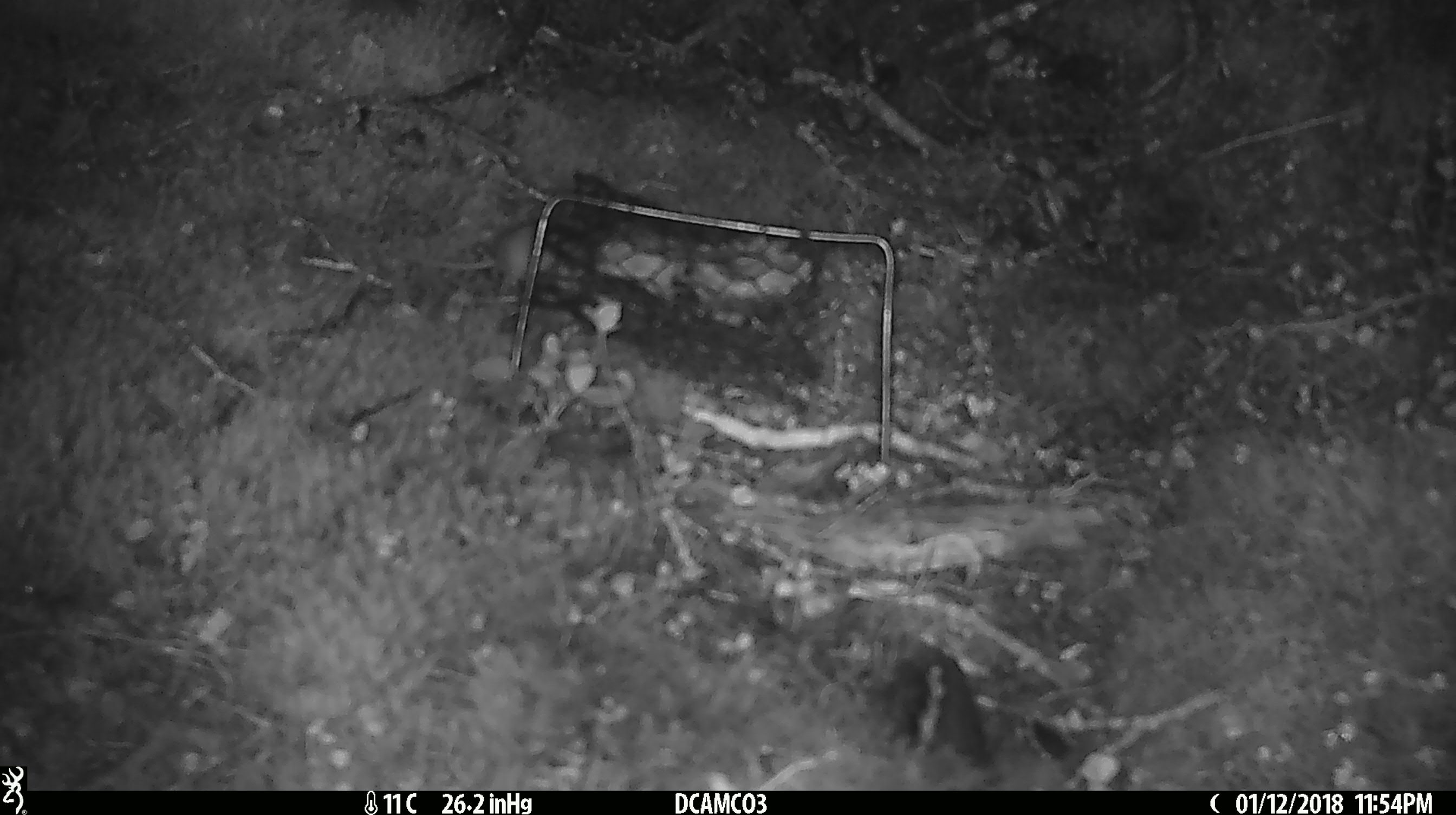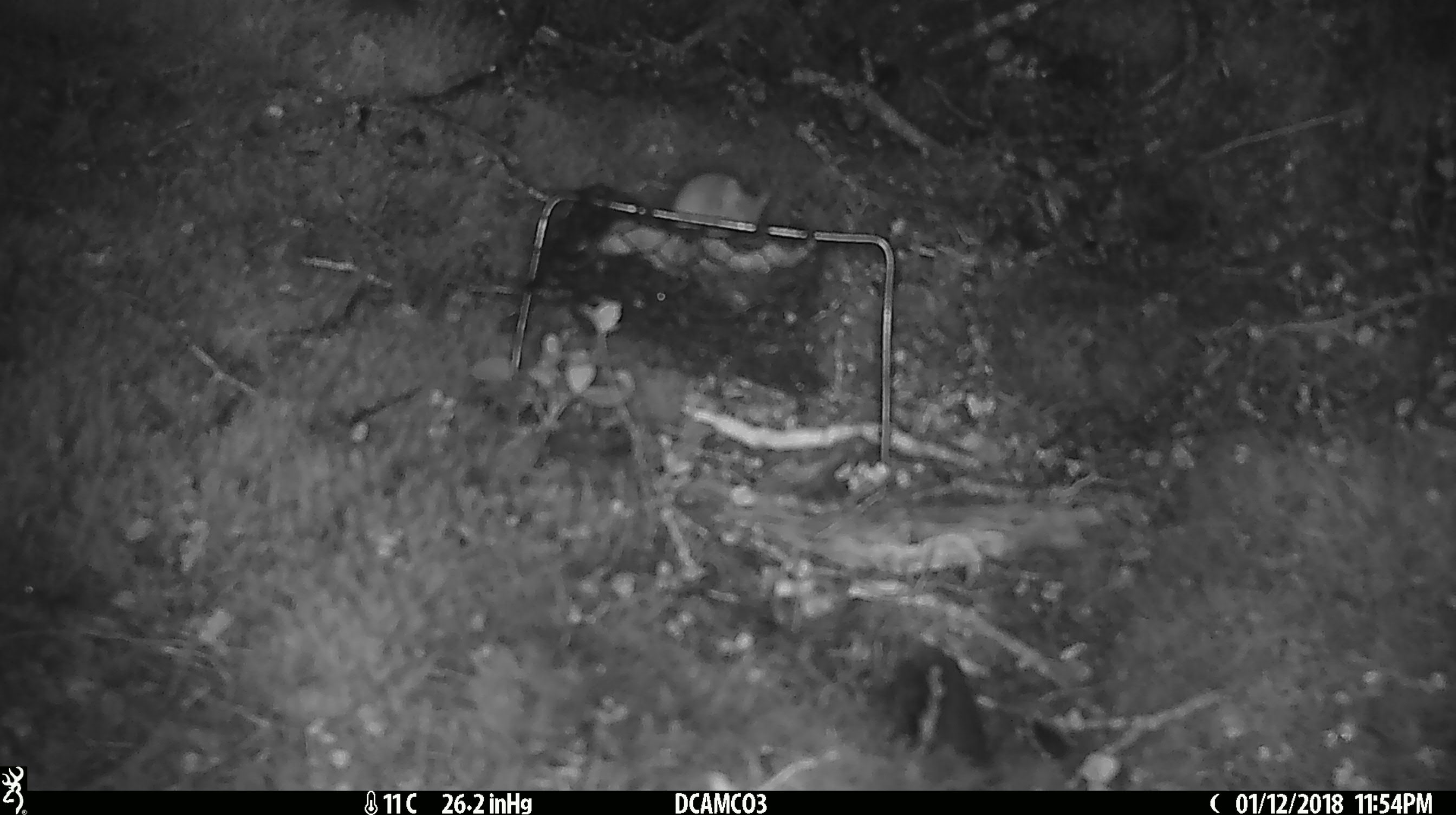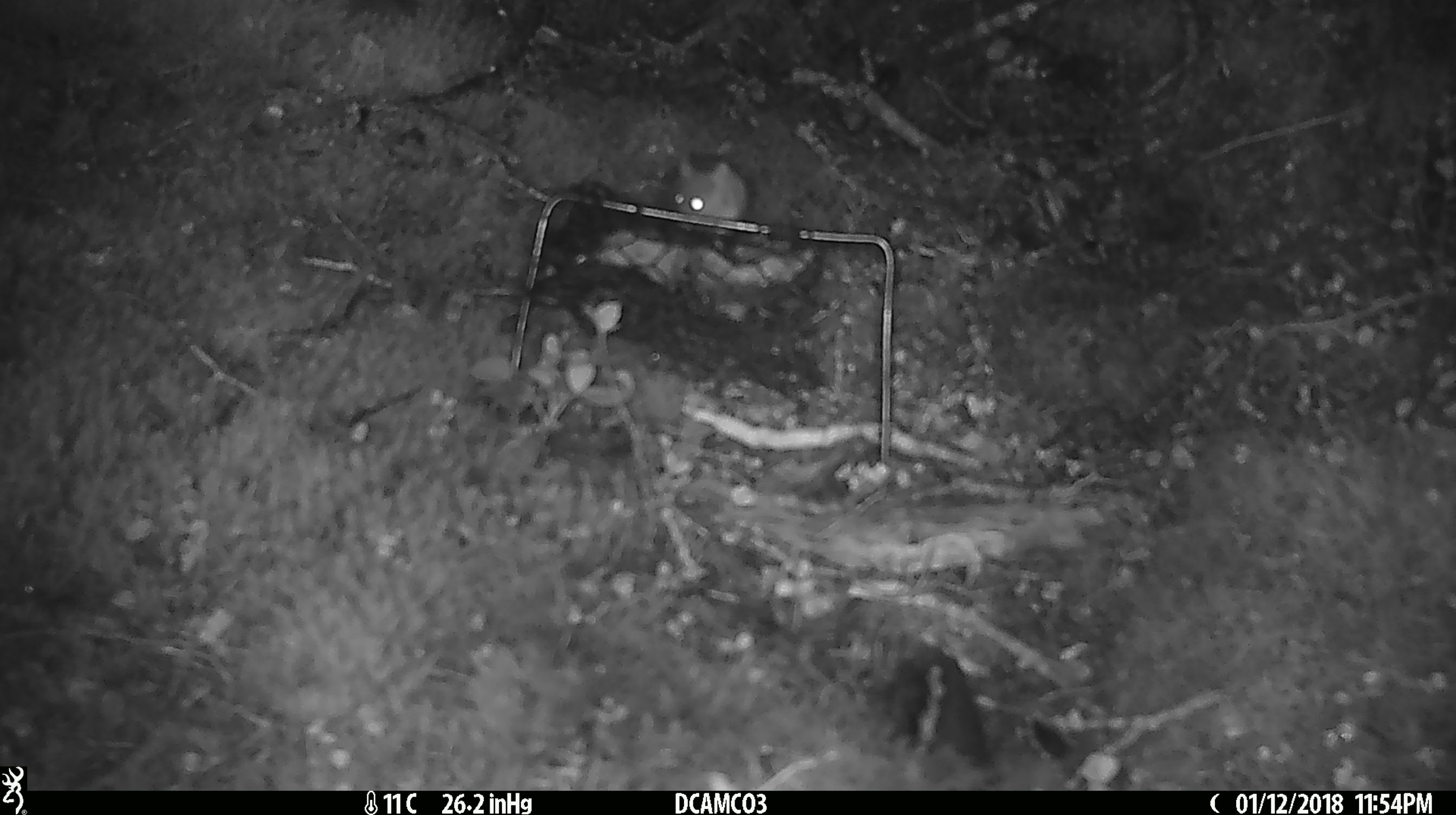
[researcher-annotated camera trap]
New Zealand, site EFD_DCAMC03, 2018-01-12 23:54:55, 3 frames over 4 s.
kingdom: Animalia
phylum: Chordata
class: Mammalia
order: Rodentia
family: Muridae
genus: Mus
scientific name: Mus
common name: mouse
Mouse (Mus).